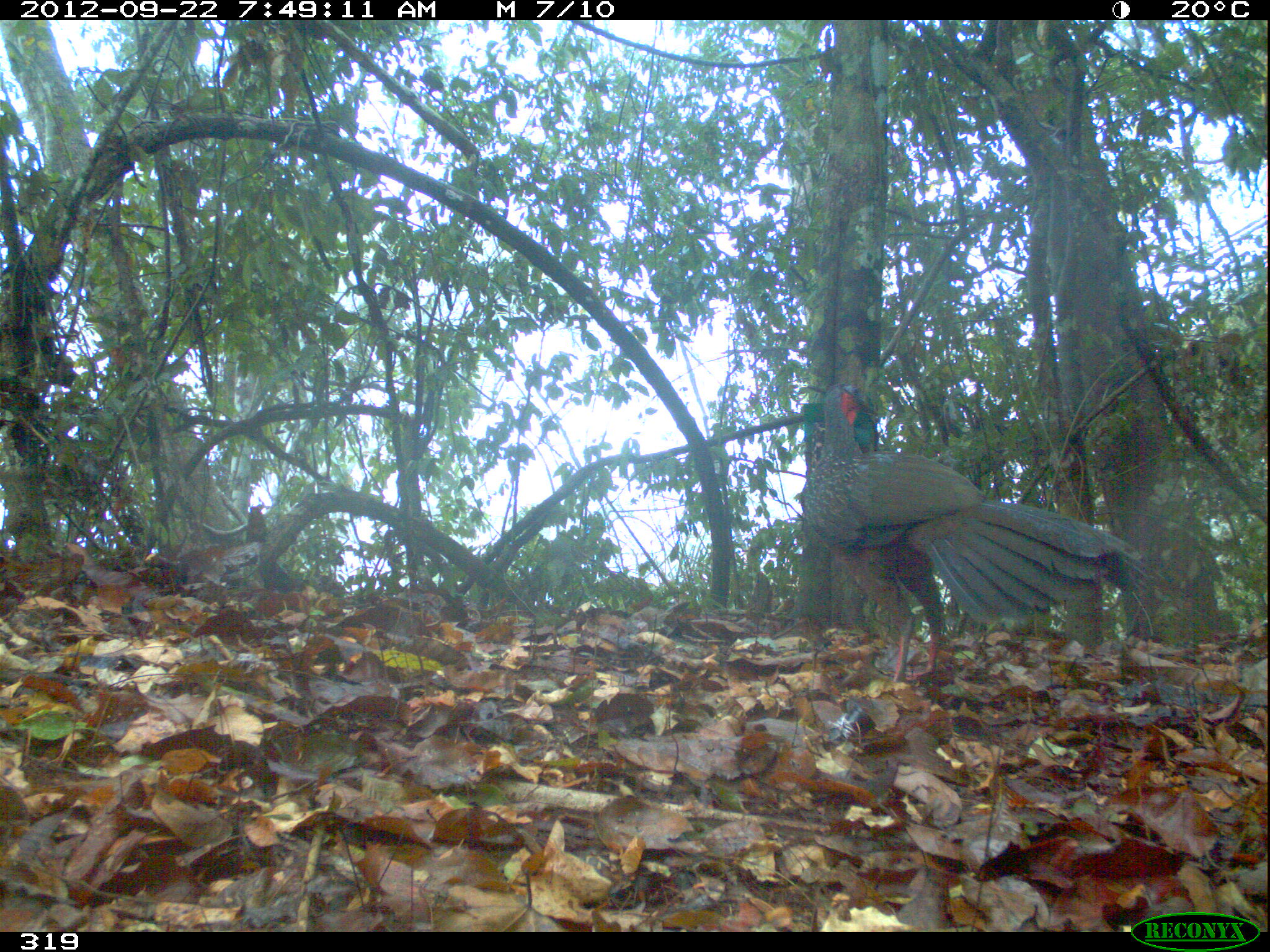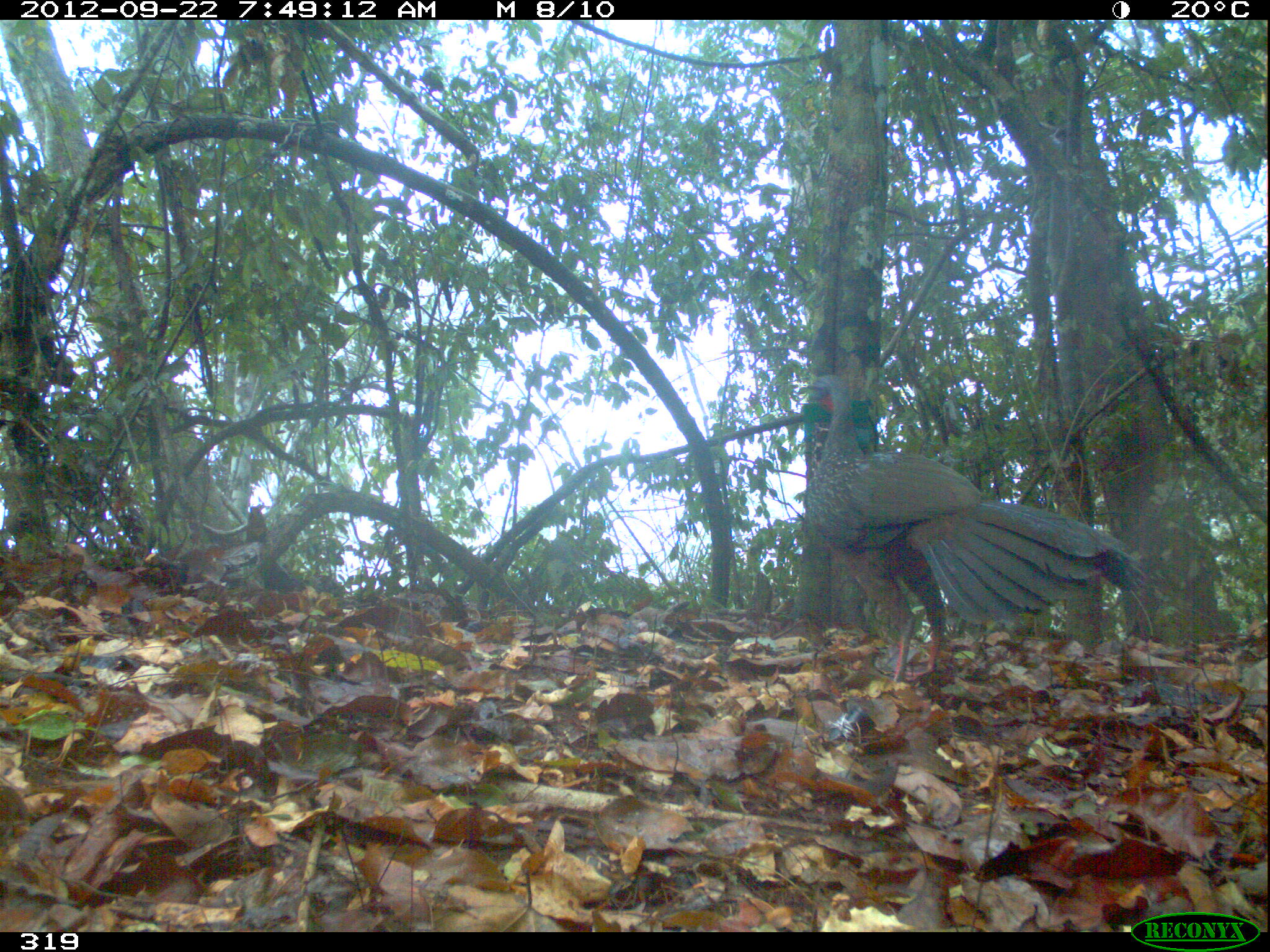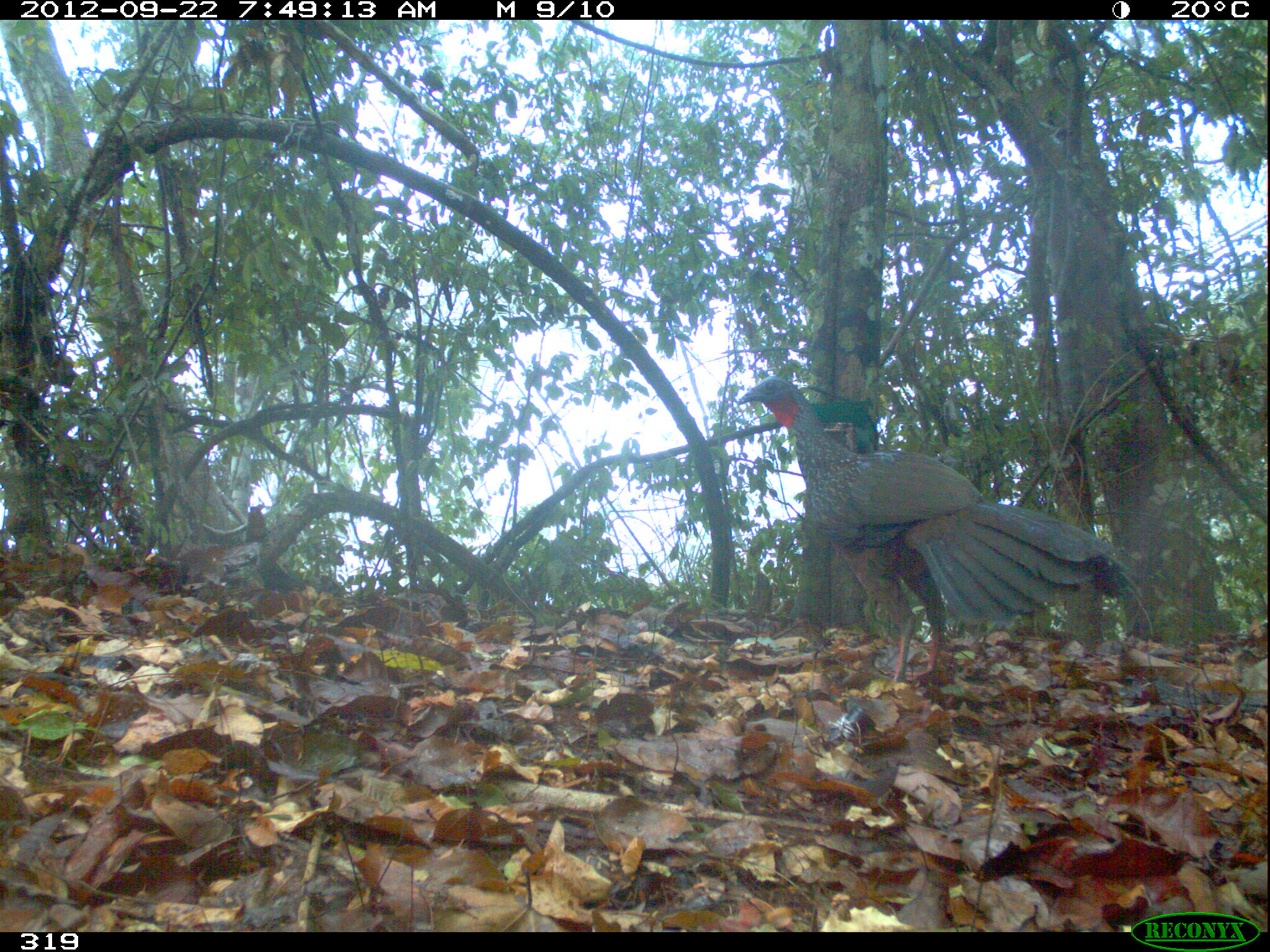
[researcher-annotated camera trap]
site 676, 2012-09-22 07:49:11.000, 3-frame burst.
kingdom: Animalia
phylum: Chordata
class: Aves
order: Galliformes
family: Cracidae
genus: Penelope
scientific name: Penelope jacquacu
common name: spix's guan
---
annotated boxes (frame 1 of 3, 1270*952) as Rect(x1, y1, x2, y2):
penelope jacquacu: Rect(800, 382, 1152, 679)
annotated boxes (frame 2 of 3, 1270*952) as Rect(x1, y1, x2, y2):
penelope jacquacu: Rect(802, 372, 1146, 686)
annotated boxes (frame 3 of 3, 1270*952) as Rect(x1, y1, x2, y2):
penelope jacquacu: Rect(737, 374, 1129, 680)